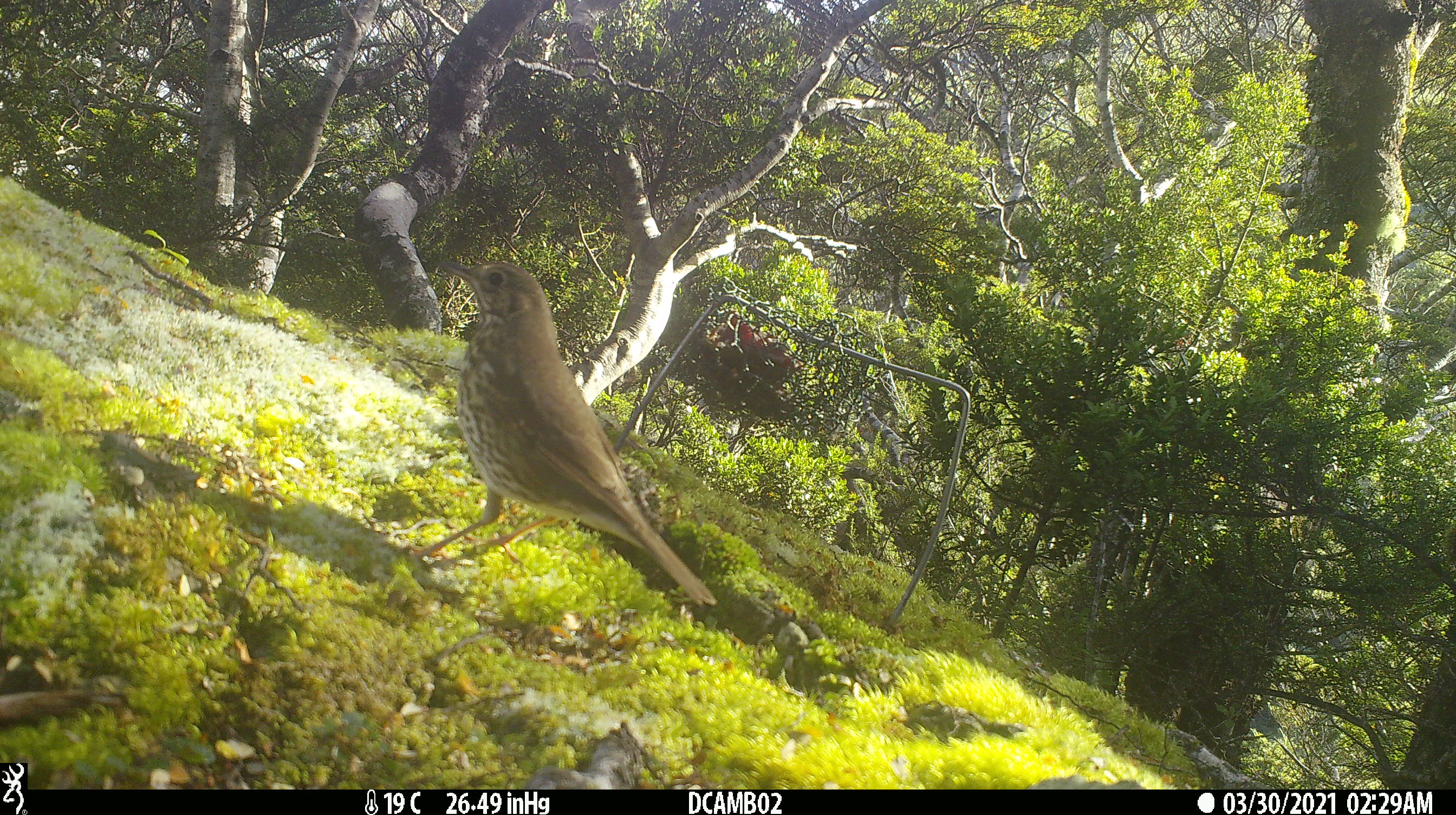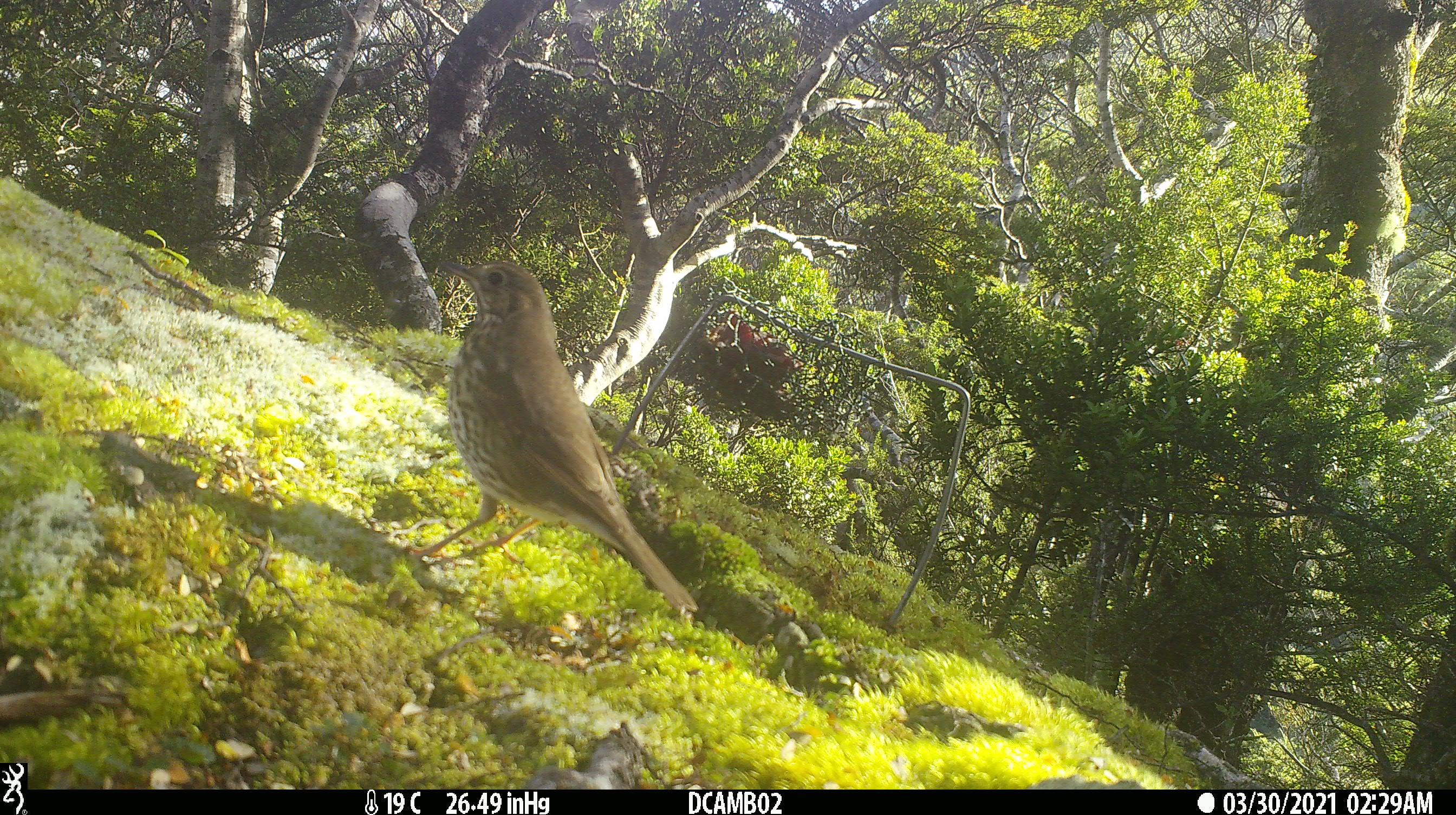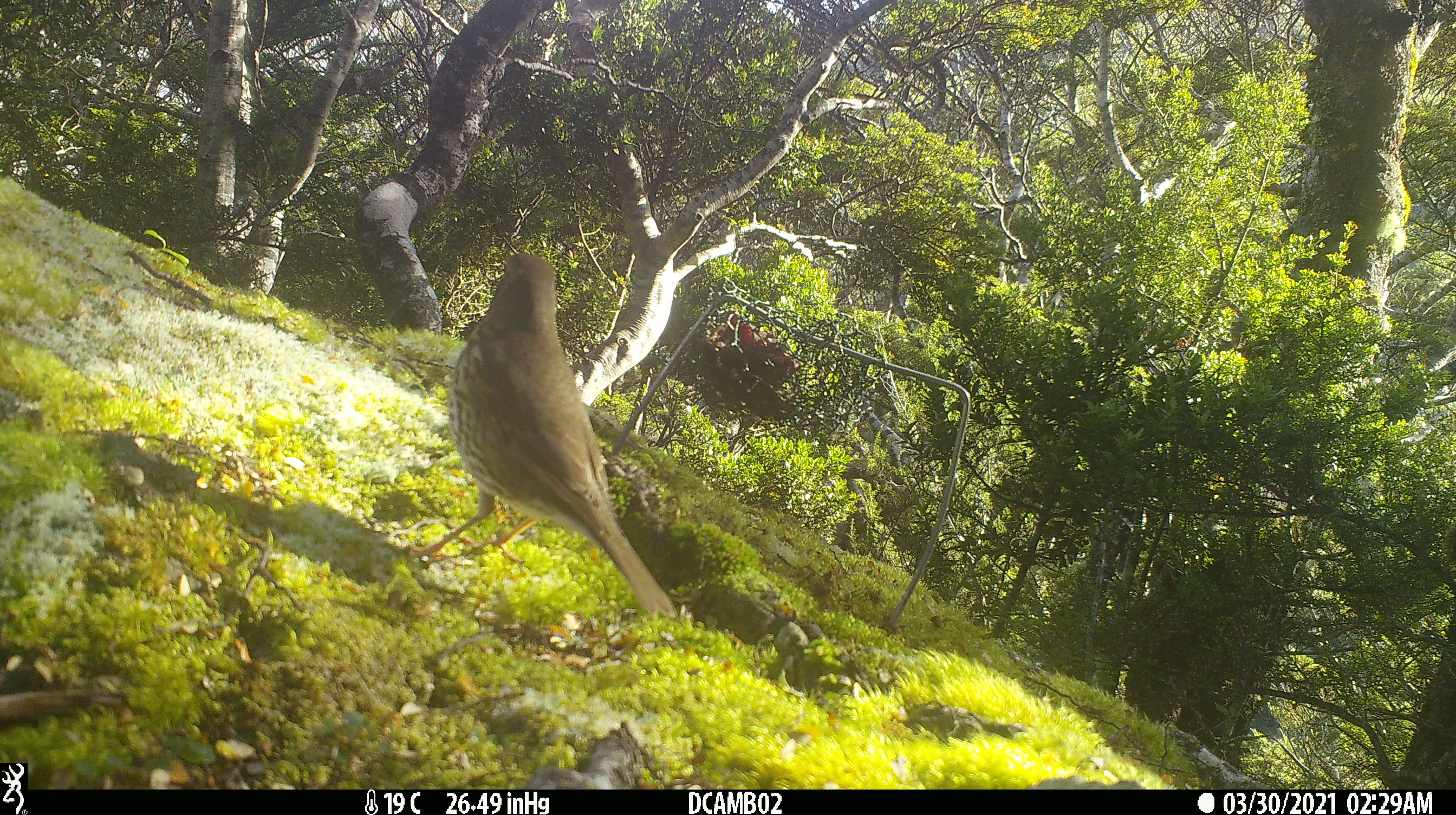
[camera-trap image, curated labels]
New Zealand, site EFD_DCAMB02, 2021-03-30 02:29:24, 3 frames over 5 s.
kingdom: Animalia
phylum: Chordata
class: Aves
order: Passeriformes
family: Turdidae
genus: Turdus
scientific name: Turdus philomelos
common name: song thrush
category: thrush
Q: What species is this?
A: Thrush (song thrush) (Turdus philomelos).